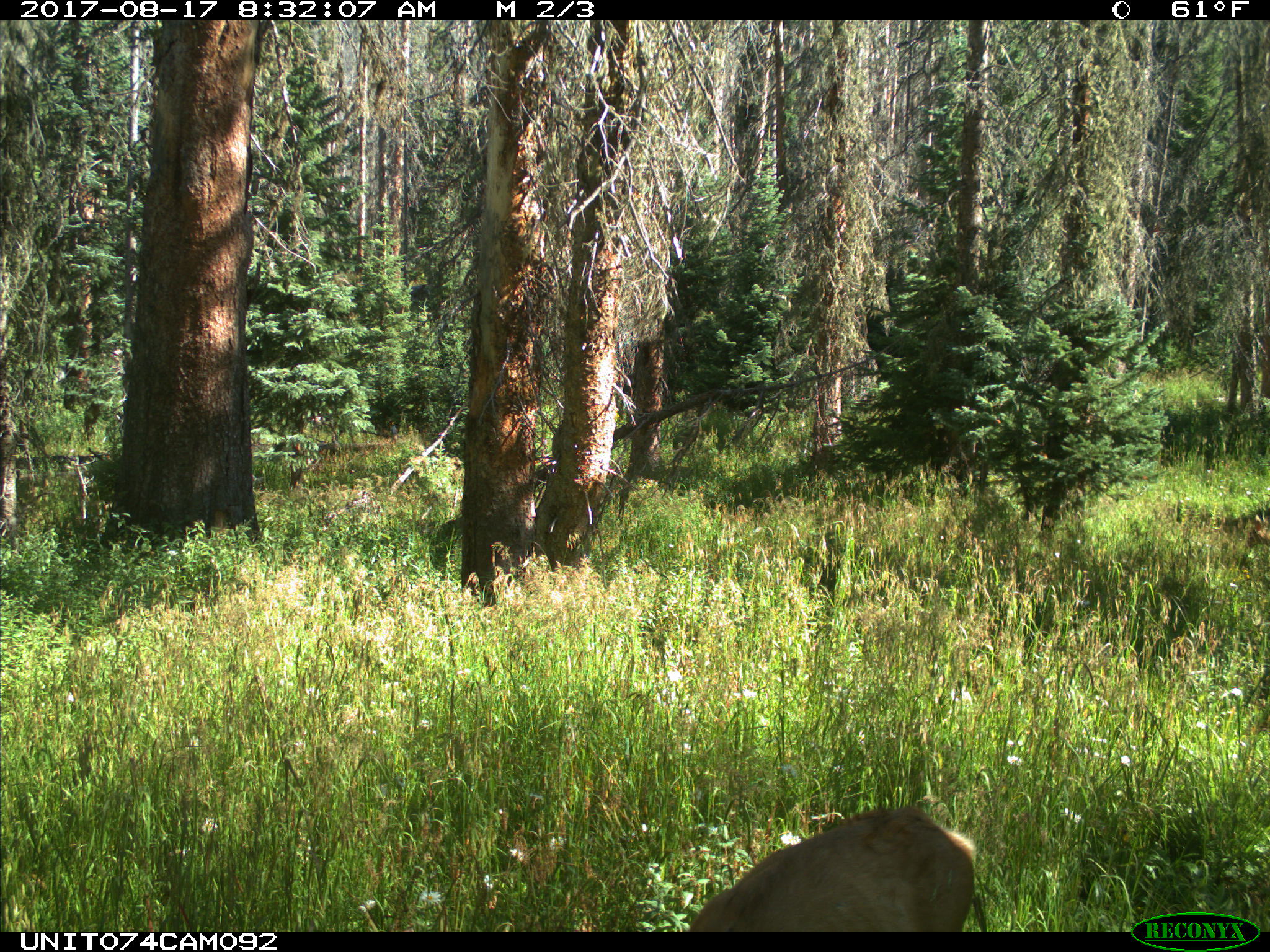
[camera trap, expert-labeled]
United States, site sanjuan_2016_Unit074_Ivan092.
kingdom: Animalia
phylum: Chordata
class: Mammalia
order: Artiodactyla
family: Cervidae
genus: Odocoileus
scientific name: Odocoileus hemionus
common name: mule deer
Odocoileus hemionus (mule deer).